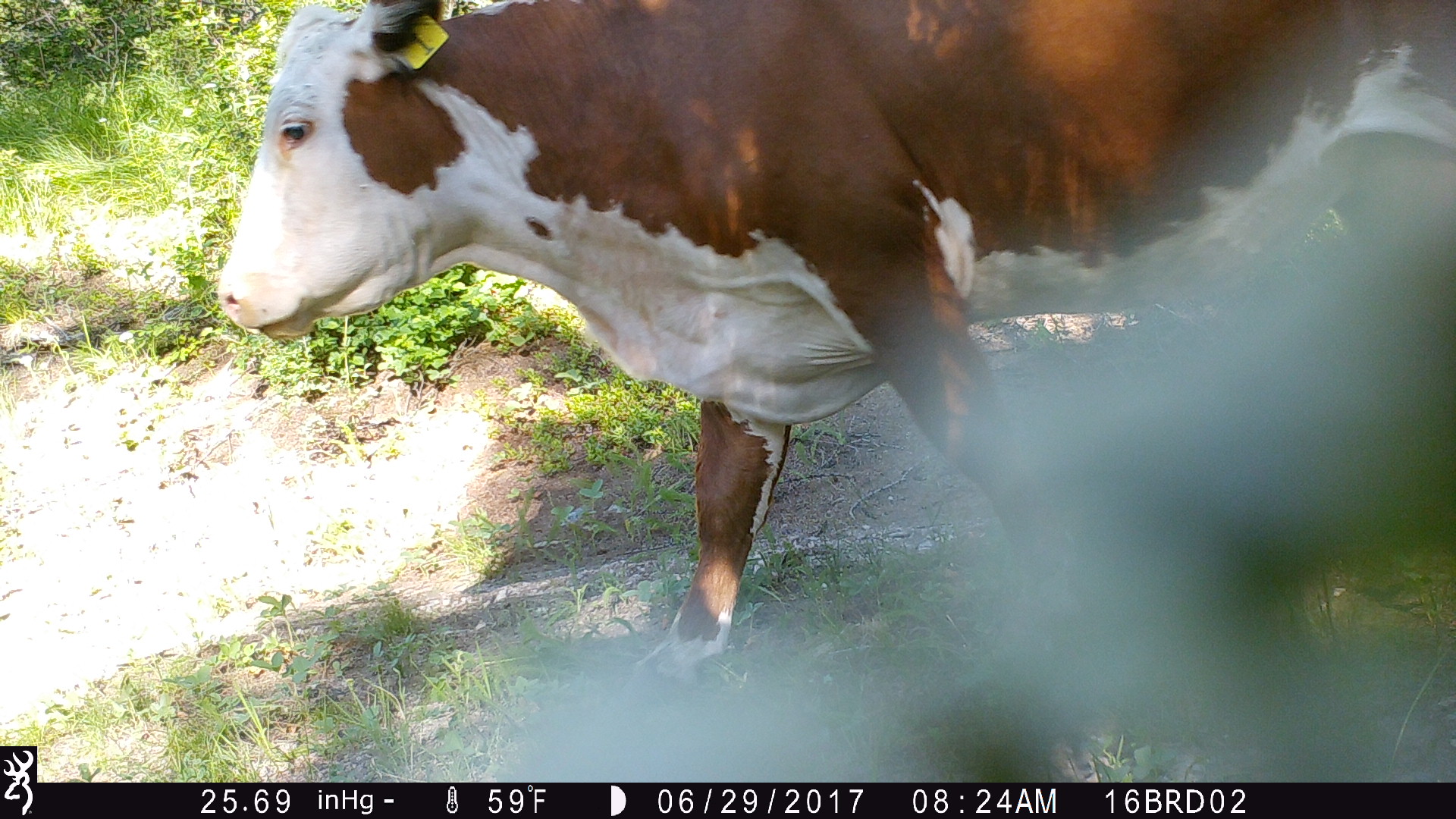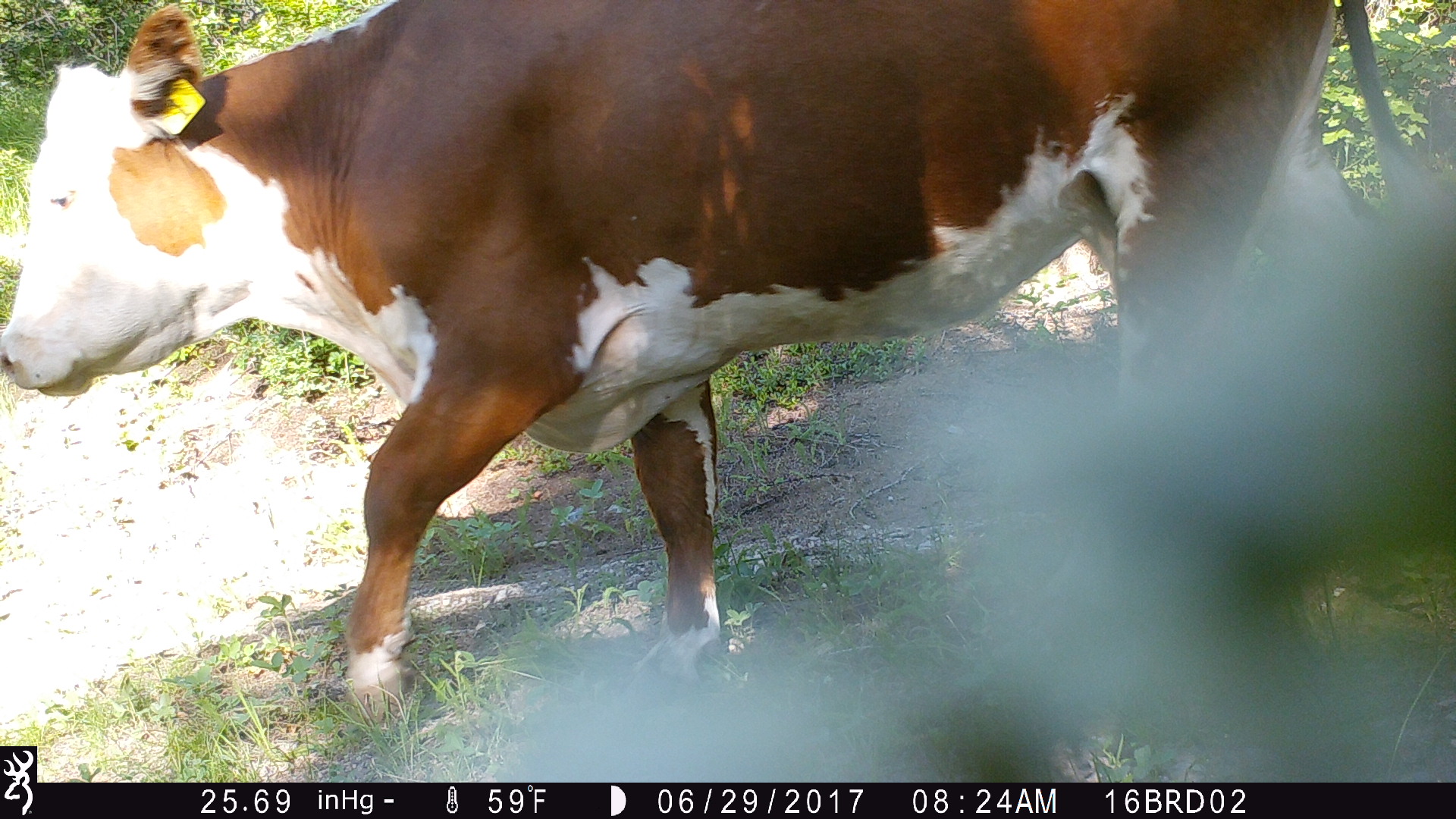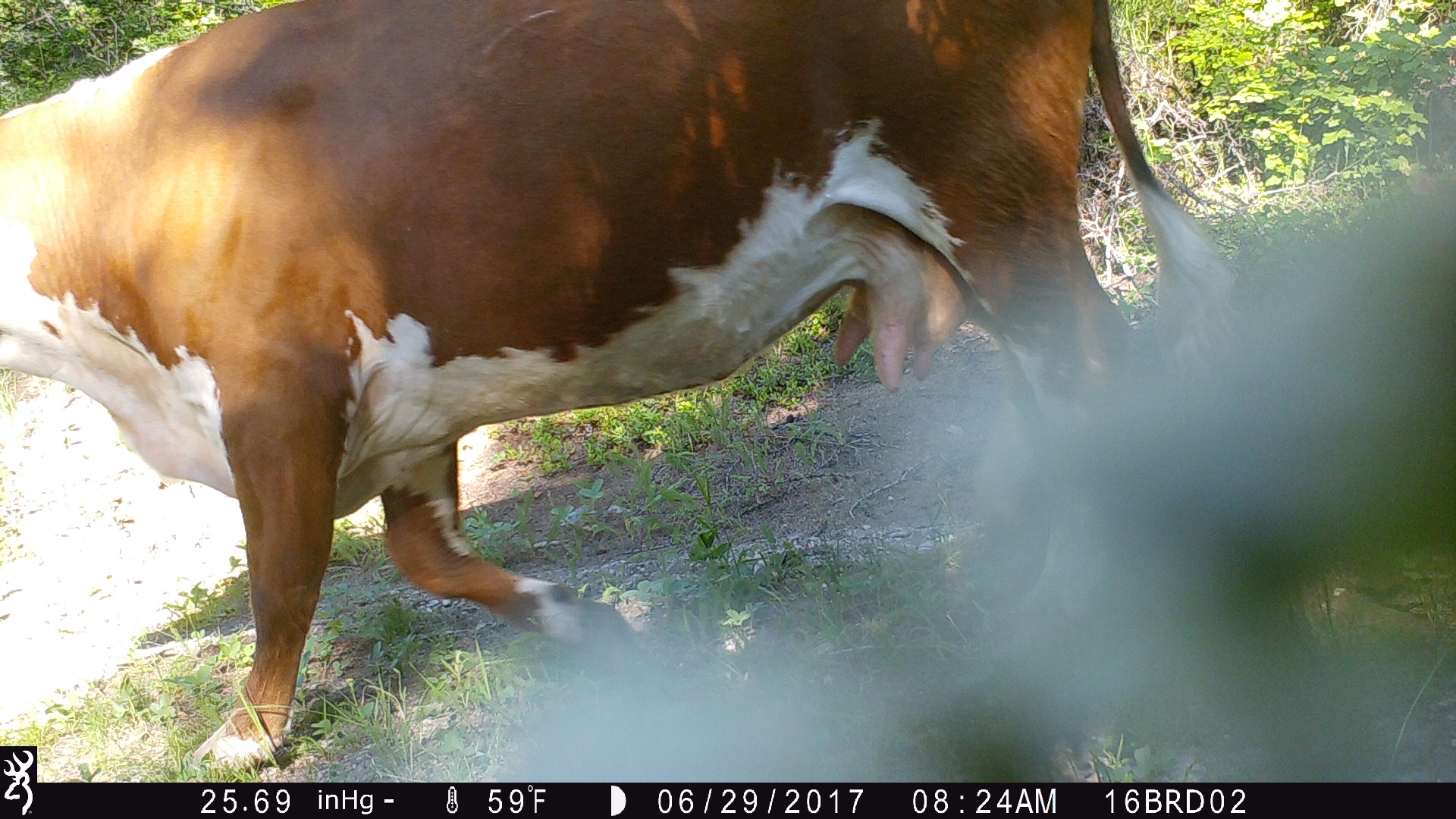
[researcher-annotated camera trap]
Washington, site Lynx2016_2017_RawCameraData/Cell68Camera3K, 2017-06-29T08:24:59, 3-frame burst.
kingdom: Animalia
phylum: Chordata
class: Mammalia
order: Artiodactyla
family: Bovidae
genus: Bos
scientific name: Bos taurus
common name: domestic cattle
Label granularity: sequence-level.